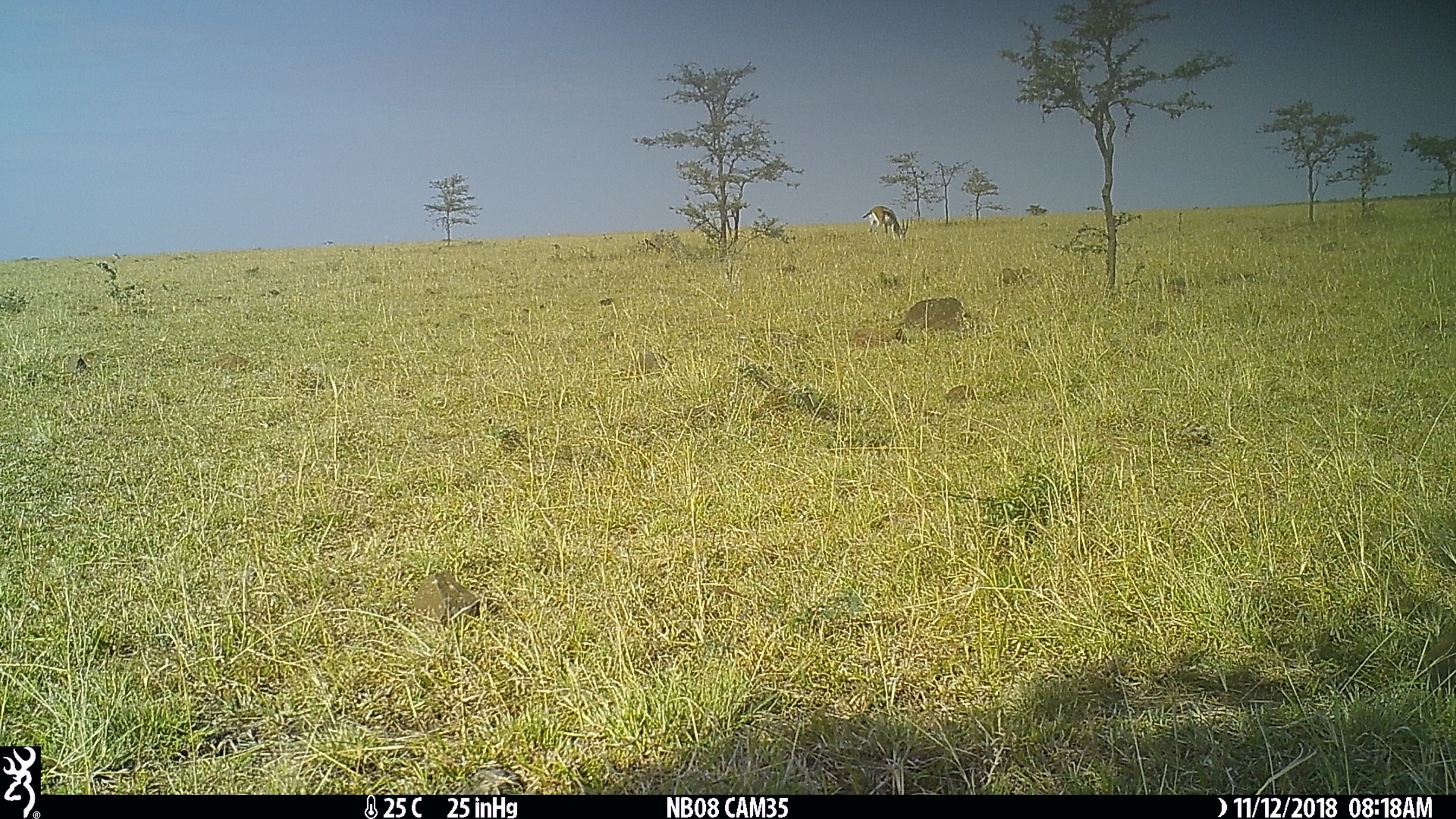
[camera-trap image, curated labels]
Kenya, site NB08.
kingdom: Animalia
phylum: Chordata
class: Mammalia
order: Artiodactyla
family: Bovidae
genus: Eudorcas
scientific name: Eudorcas thomsonii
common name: thomon's gazelle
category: gazelle thomsons